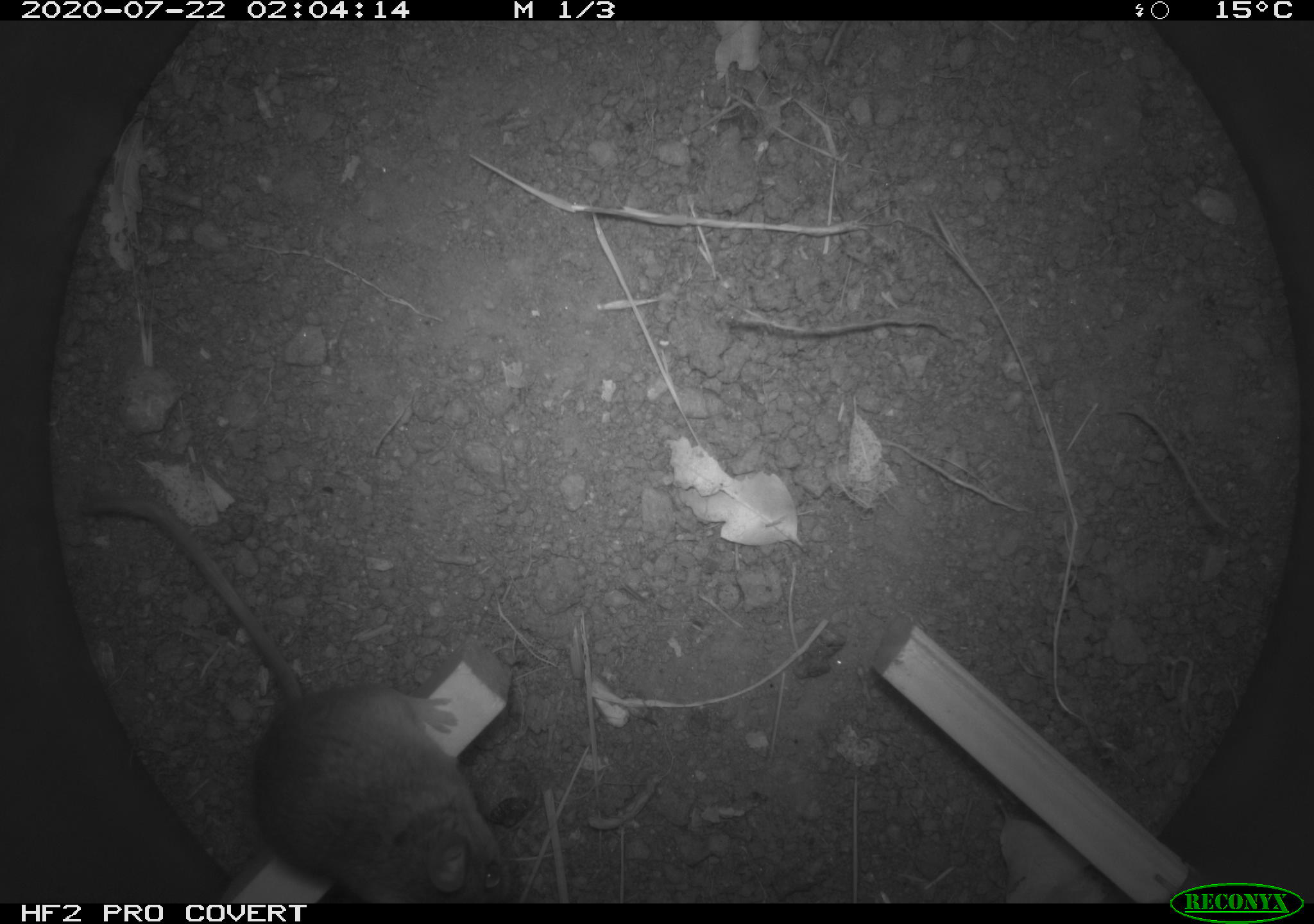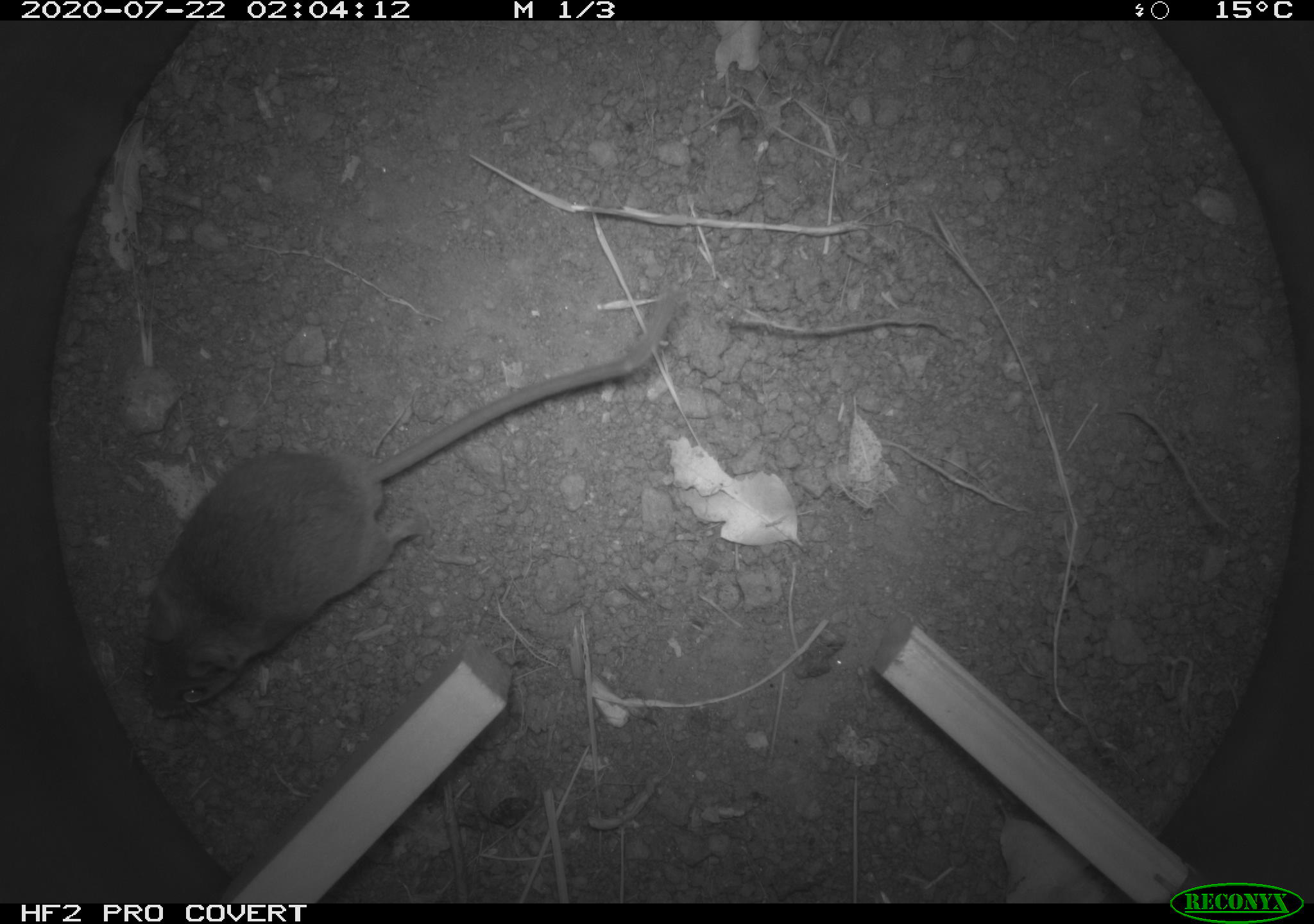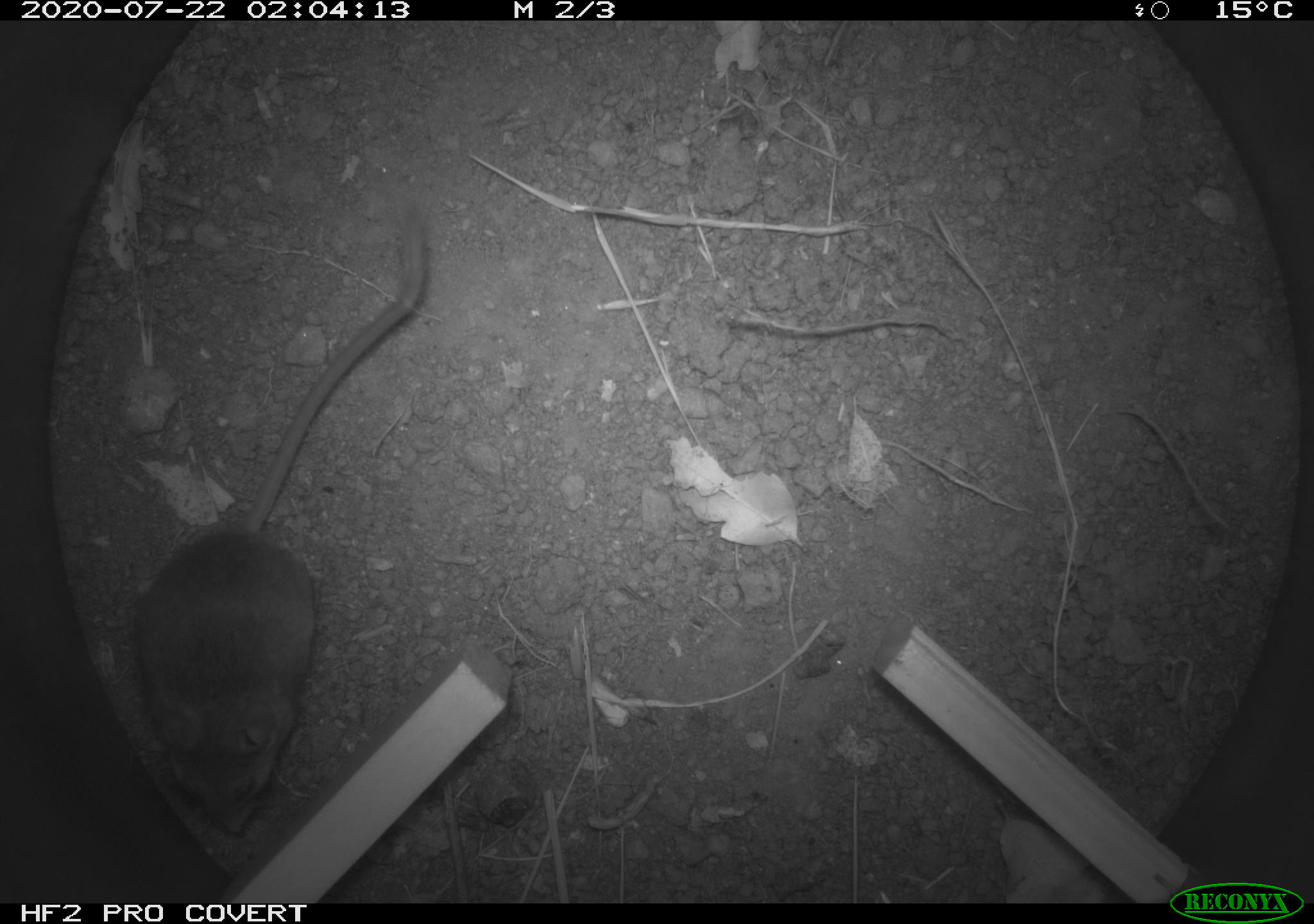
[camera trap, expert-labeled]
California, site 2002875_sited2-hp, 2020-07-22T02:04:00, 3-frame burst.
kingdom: Animalia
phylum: Chordata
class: Mammalia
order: Rodentia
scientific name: Rodentia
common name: rodent